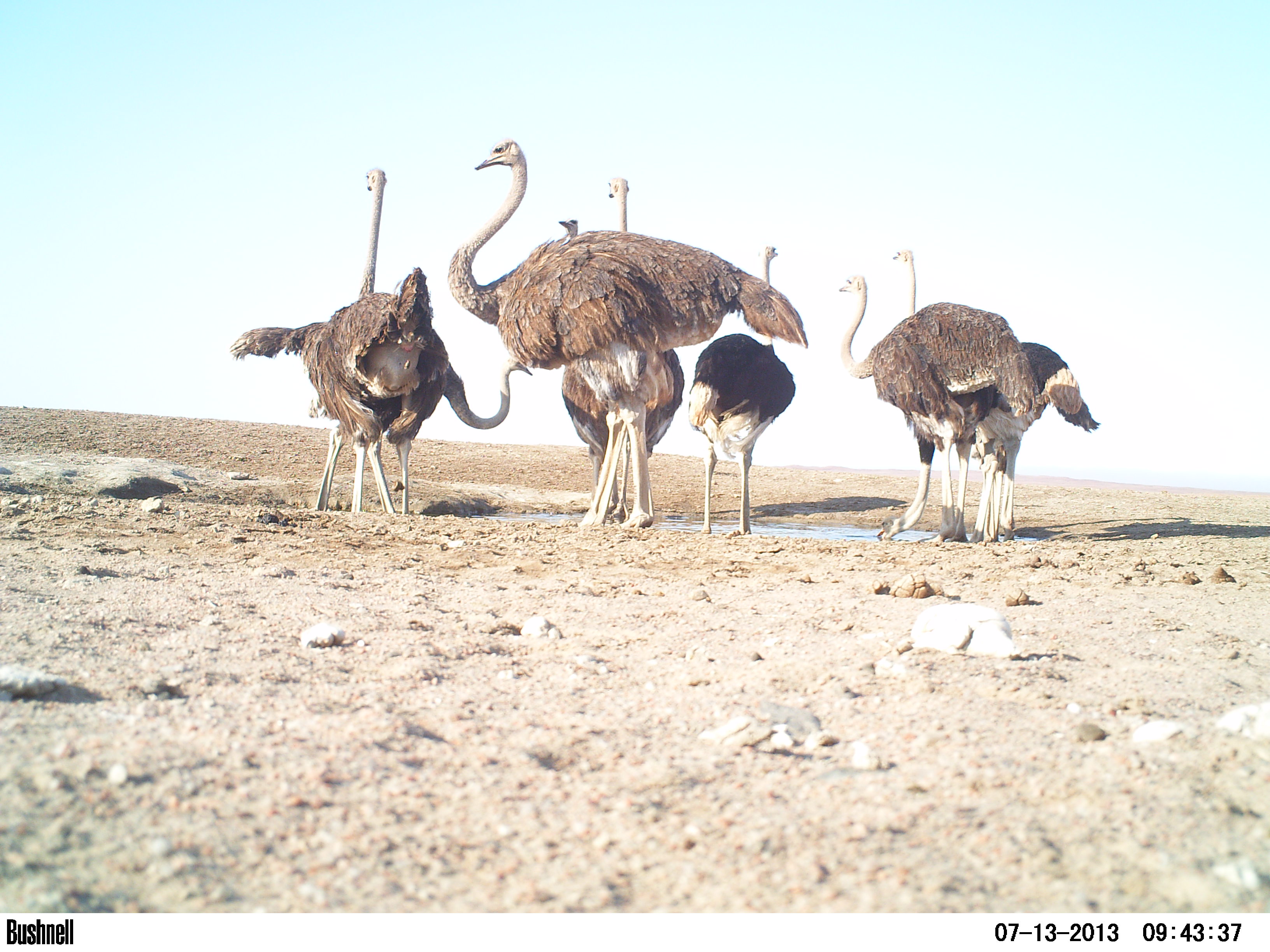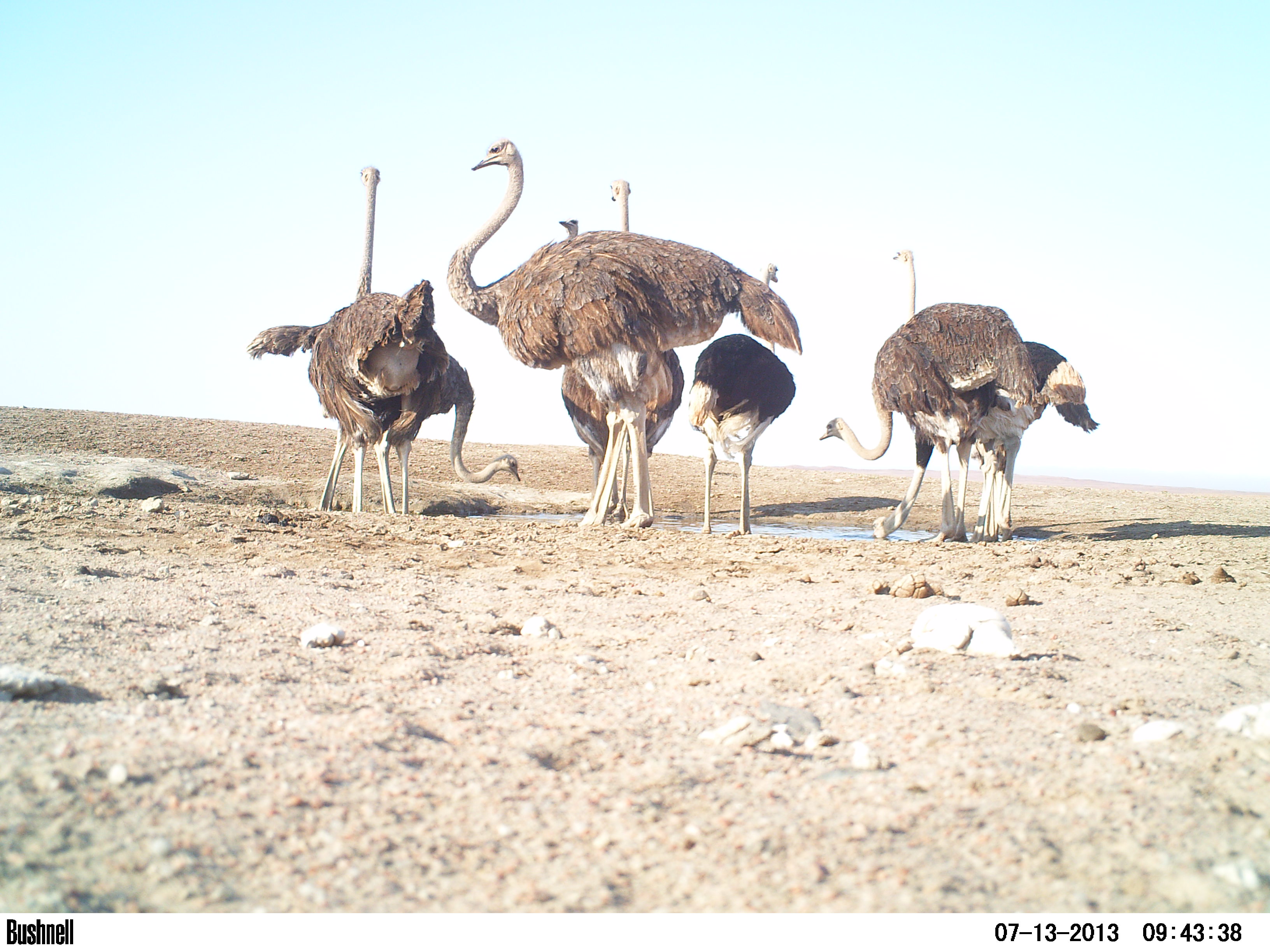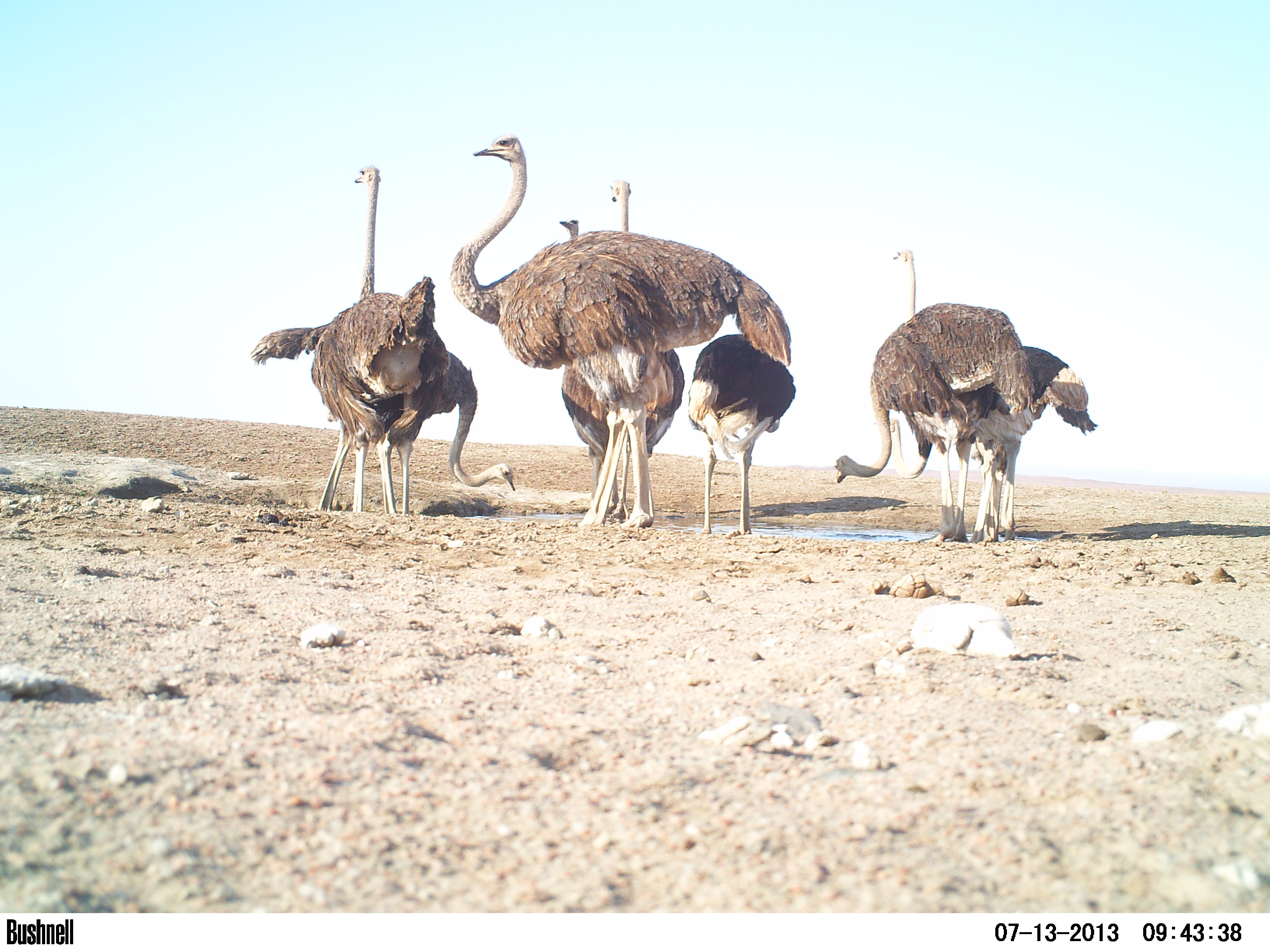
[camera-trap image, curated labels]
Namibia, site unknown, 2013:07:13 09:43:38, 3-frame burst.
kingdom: Animalia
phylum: Chordata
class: Aves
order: Struthioniformes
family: Struthionidae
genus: Struthio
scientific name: Struthio camelus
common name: common ostrich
Struthio camelus (common ostrich).